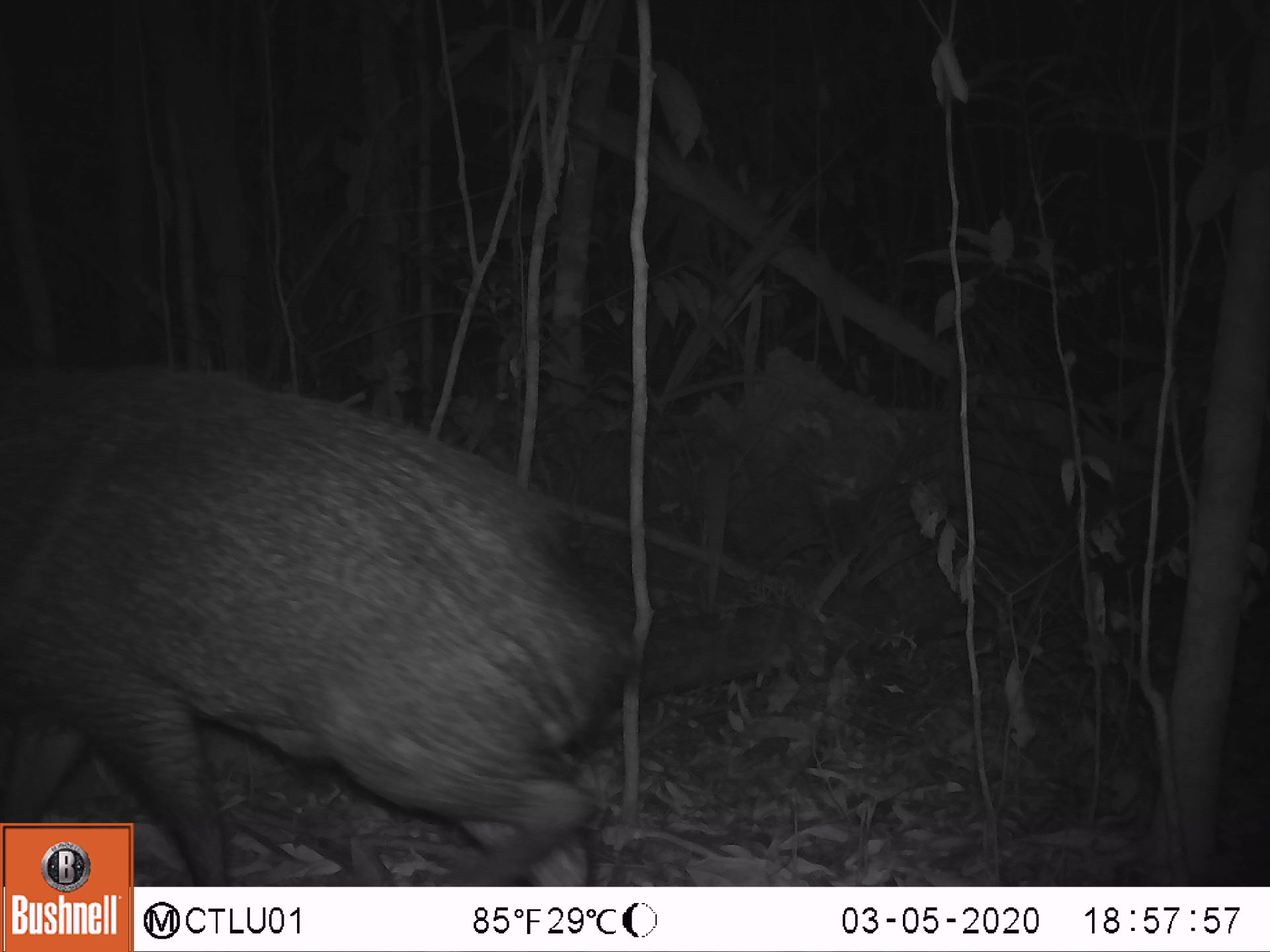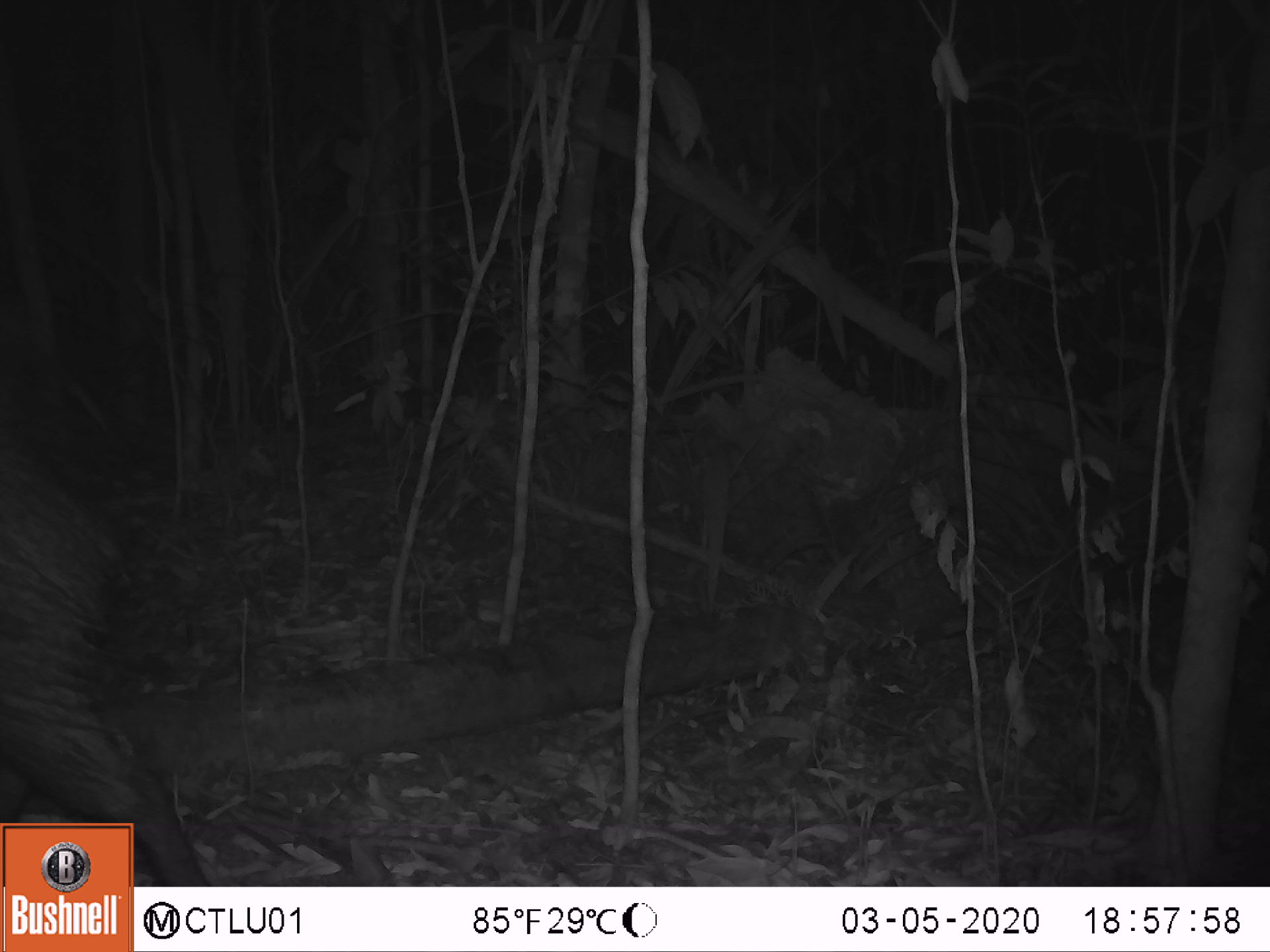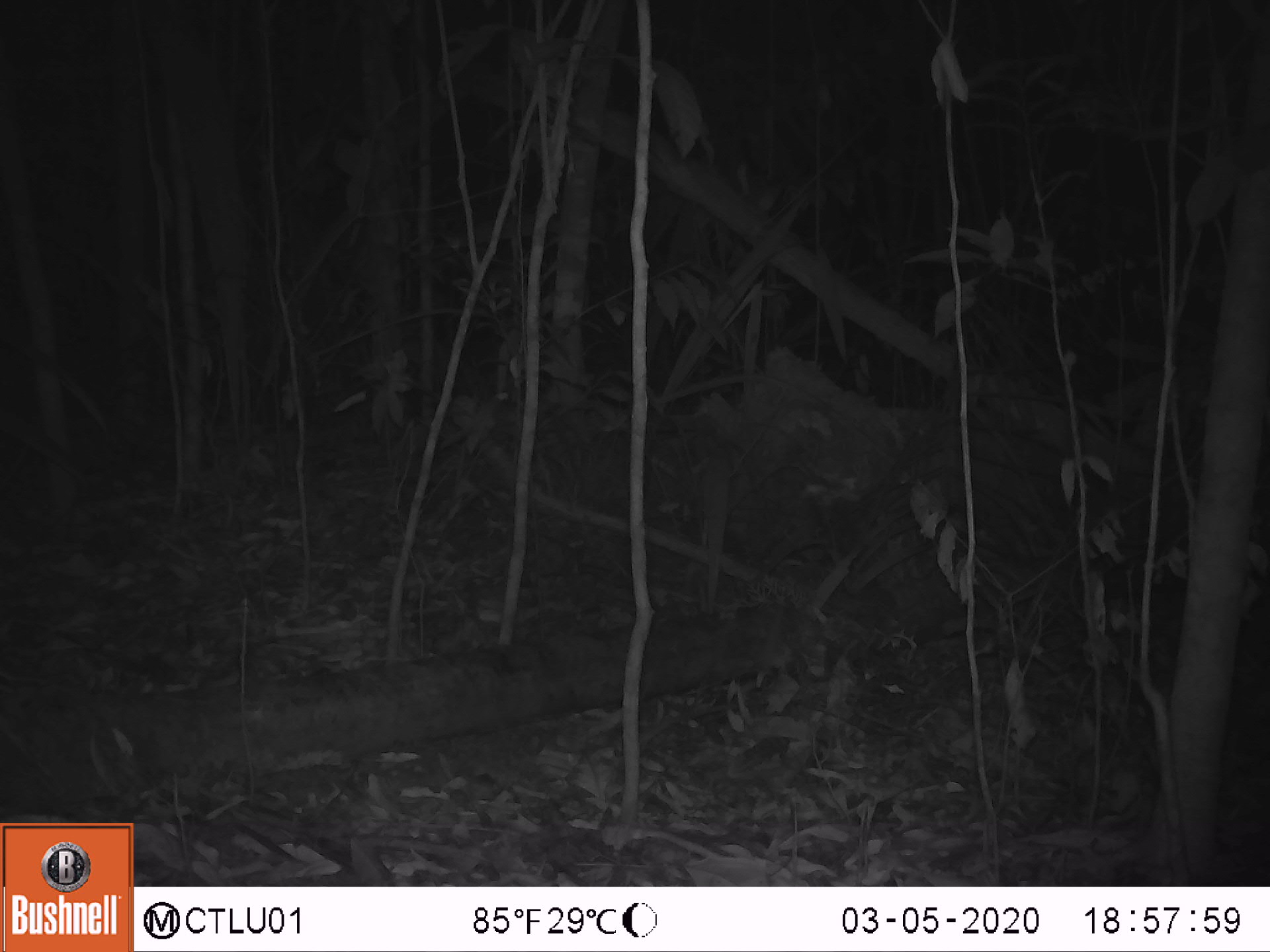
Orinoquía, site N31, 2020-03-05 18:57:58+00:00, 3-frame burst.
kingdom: Animalia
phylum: Chordata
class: Mammalia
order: Artiodactyla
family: Tayassuidae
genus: Pecari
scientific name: Pecari tajacu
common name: collared peccary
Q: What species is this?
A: Collared peccary (Pecari tajacu).